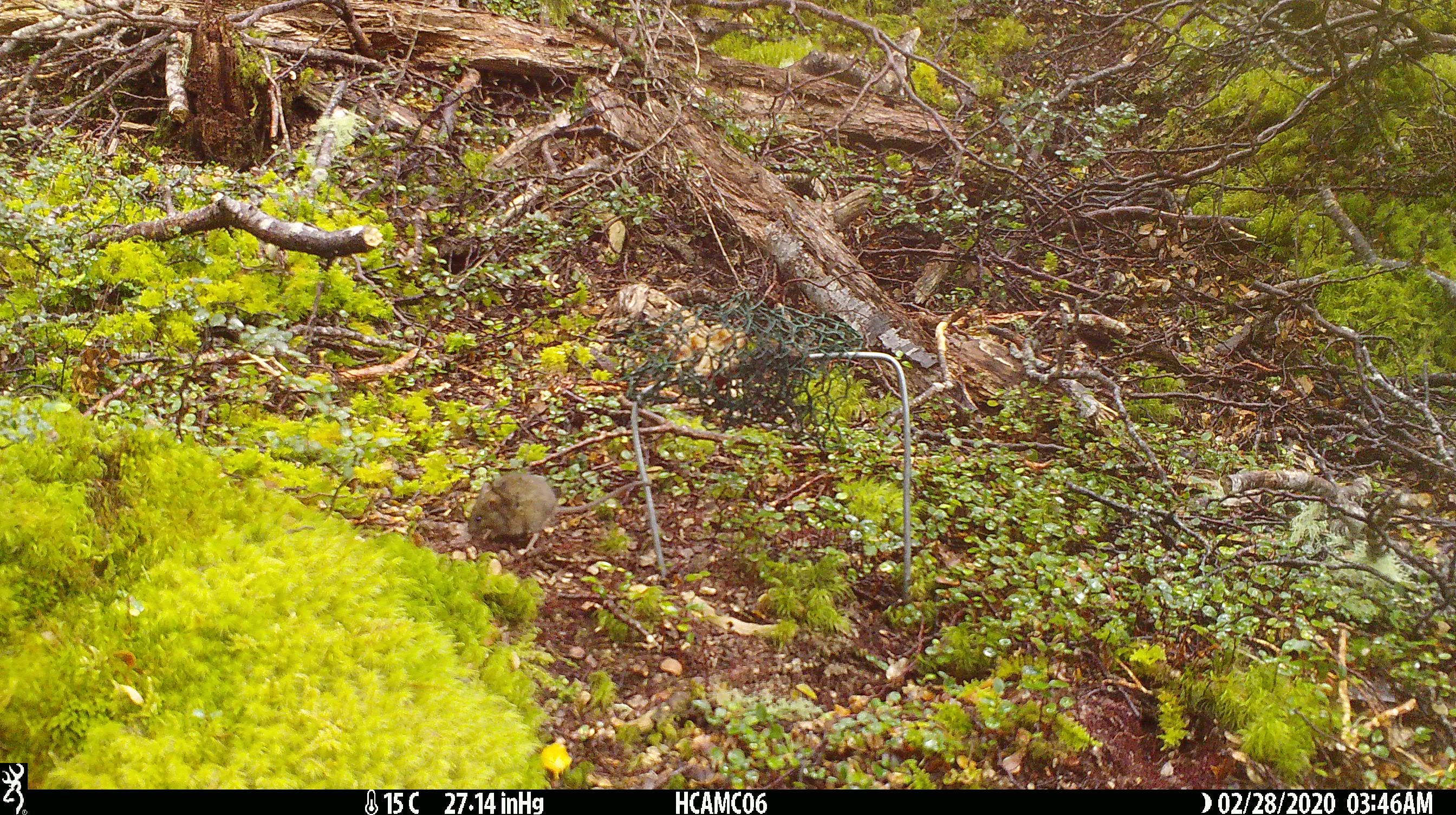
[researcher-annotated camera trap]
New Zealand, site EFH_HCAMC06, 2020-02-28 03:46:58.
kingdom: Animalia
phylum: Chordata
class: Mammalia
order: Rodentia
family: Muridae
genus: Mus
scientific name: Mus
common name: mouse